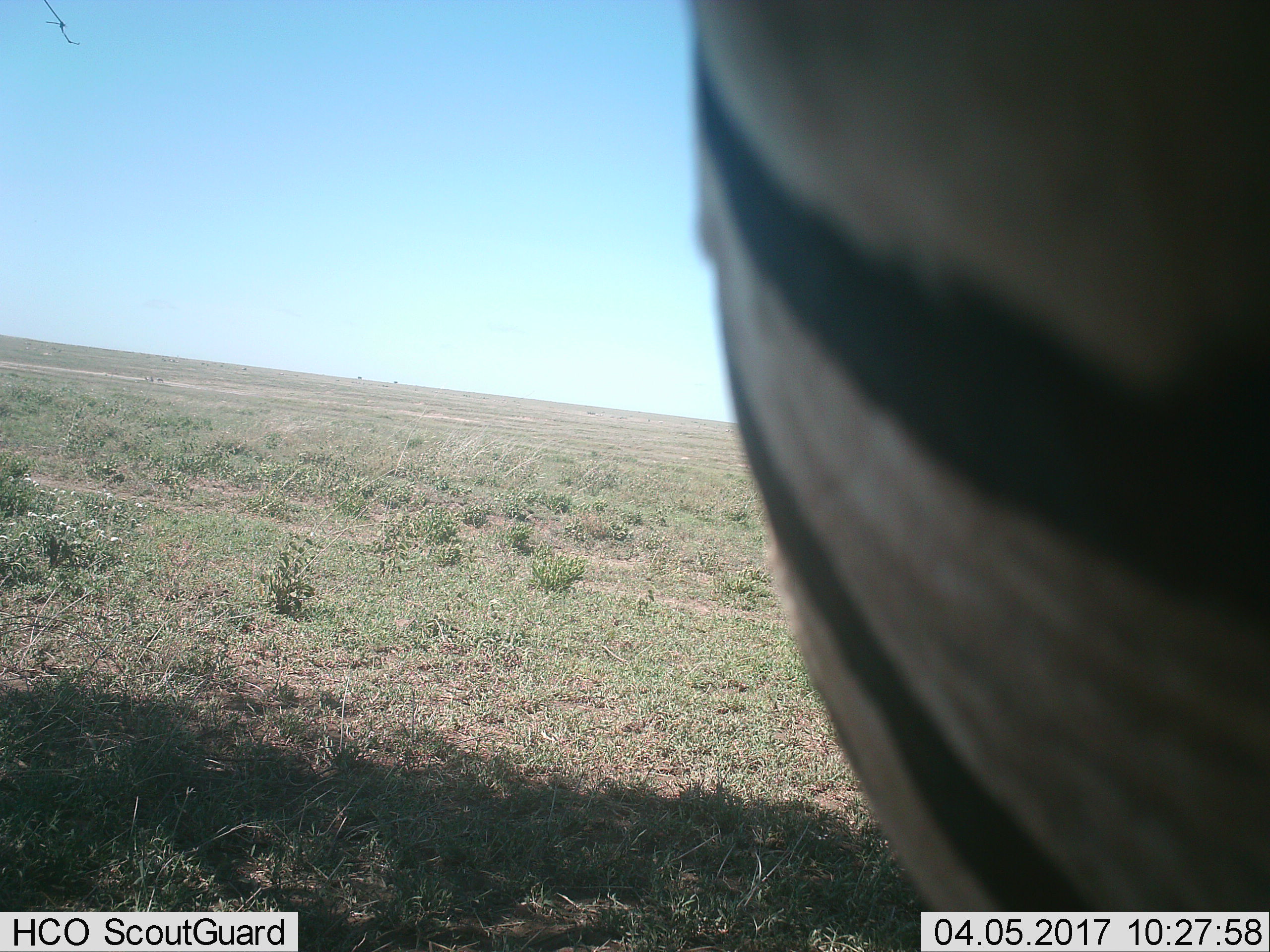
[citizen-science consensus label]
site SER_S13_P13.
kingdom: Animalia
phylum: Chordata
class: Mammalia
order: Perissodactyla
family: Equidae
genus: Equus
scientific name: Equus quagga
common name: plains zebra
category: zebraplains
Zebraplains (plains zebra) (Equus quagga), count 1. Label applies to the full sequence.